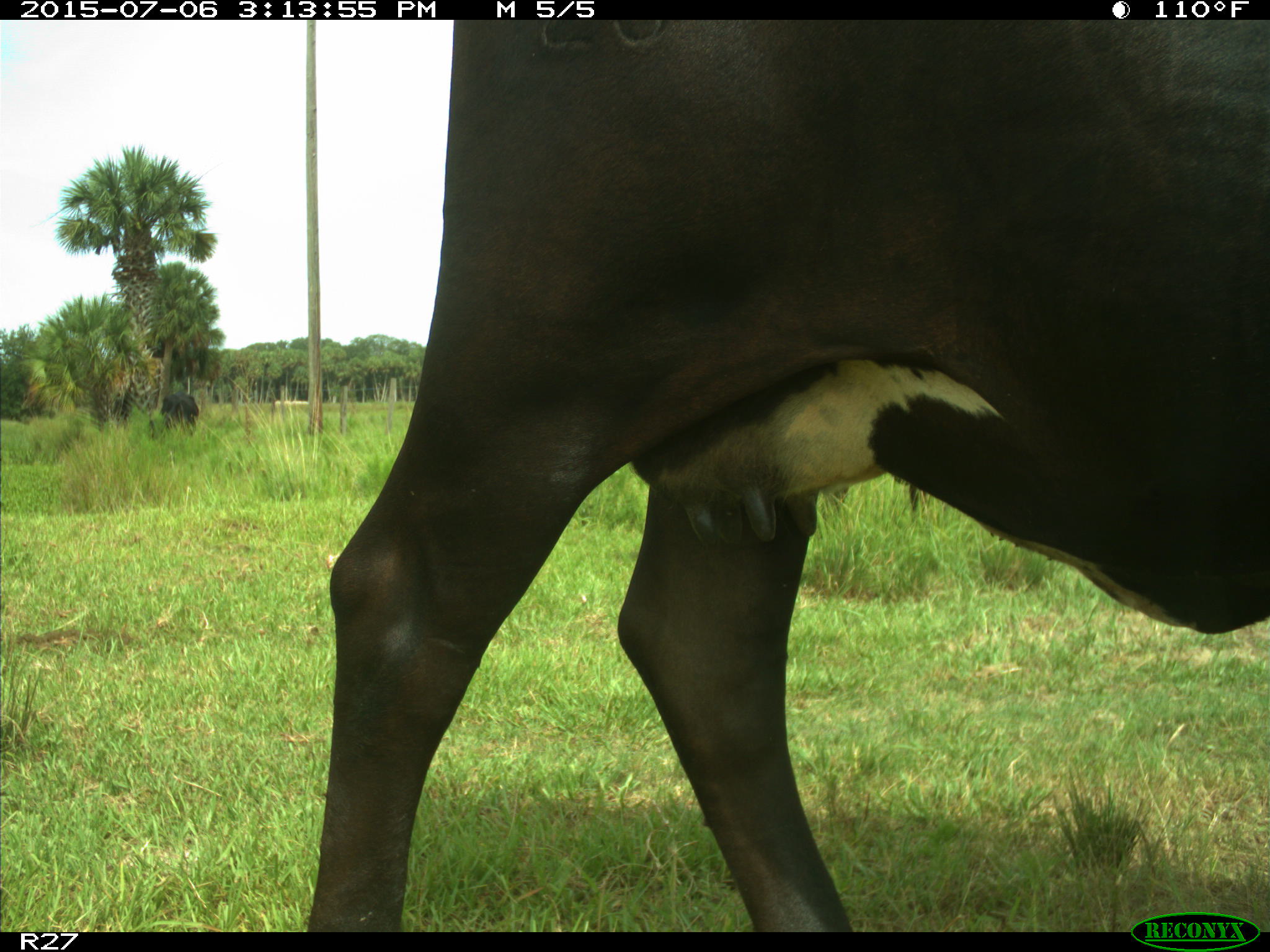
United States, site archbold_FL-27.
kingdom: Animalia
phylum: Chordata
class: Mammalia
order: Artiodactyla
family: Bovidae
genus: Bos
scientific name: Bos taurus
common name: domestic cow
Bos taurus (domestic cow).